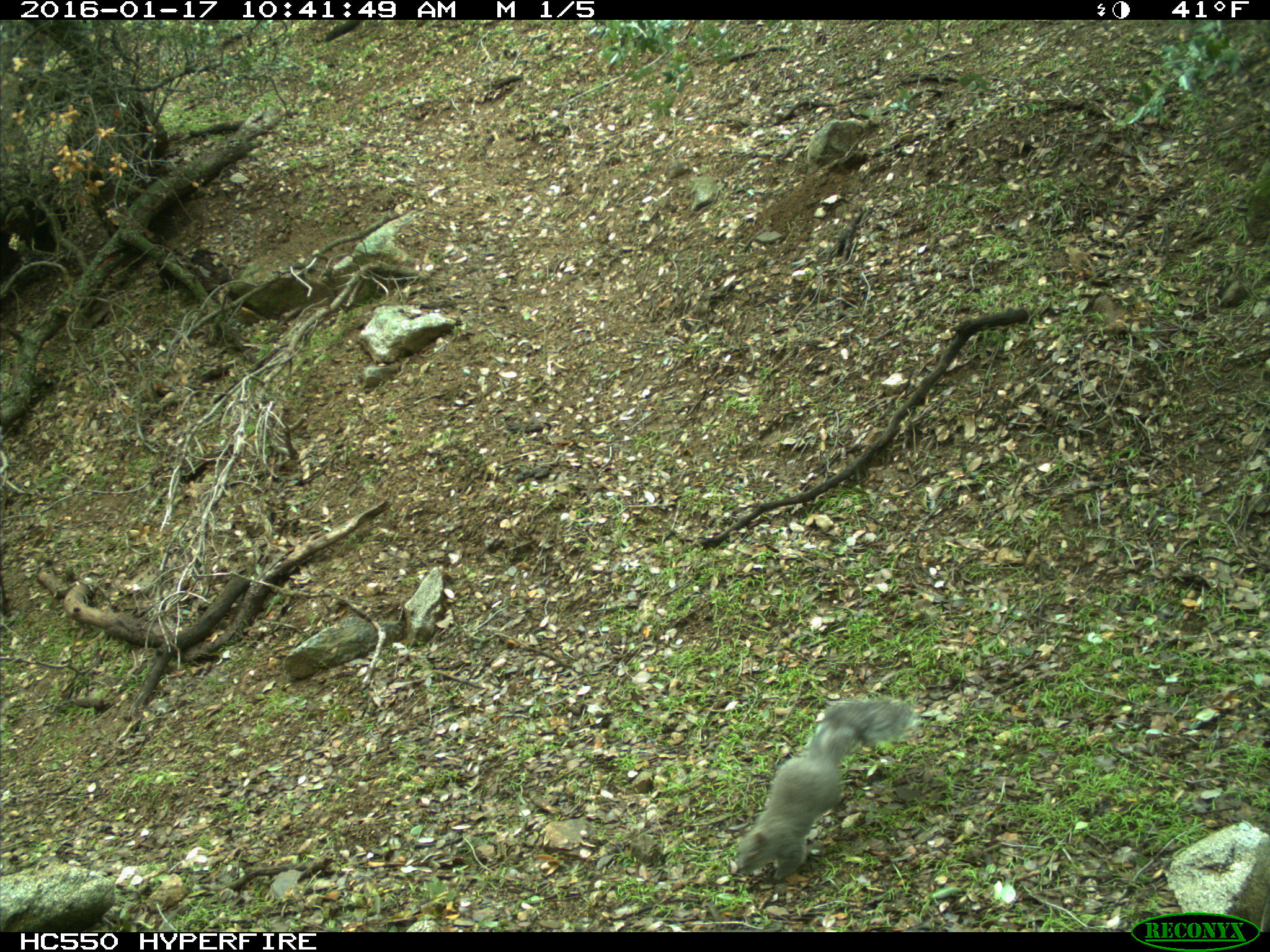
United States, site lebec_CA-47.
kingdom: Animalia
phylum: Chordata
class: Mammalia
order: Rodentia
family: Sciuridae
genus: Sciurus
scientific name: Sciurus carolinensis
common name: eastern gray squirrel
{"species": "Sciurus carolinensis (eastern gray squirrel)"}